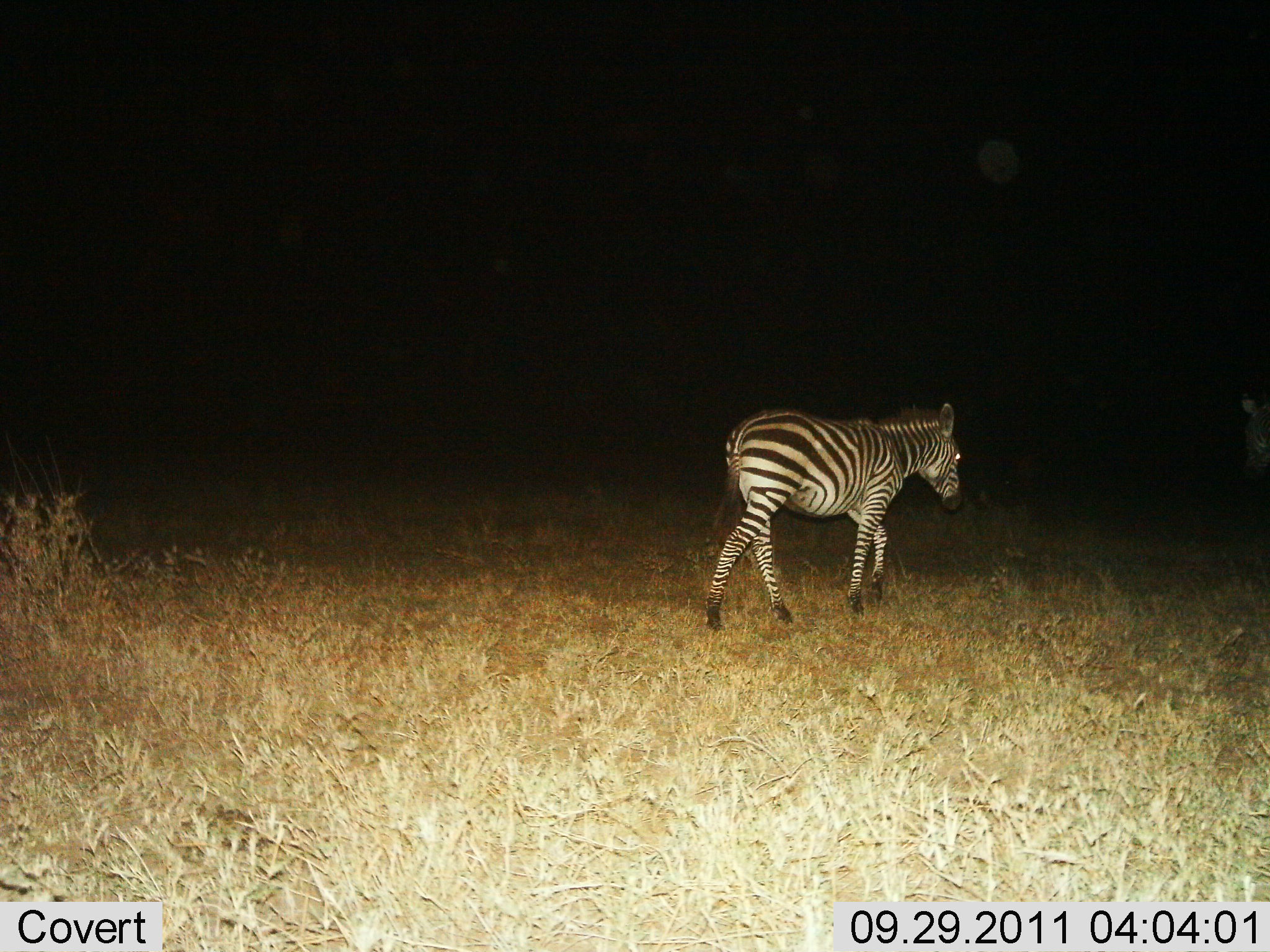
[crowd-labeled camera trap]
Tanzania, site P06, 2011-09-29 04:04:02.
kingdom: Animalia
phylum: Chordata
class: Mammalia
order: Perissodactyla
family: Equidae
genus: Equus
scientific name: Equus quagga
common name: plains zebra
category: zebra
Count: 1.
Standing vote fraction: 18%.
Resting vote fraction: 0%.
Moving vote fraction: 91%.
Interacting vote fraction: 0%.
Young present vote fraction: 9%.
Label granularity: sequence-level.